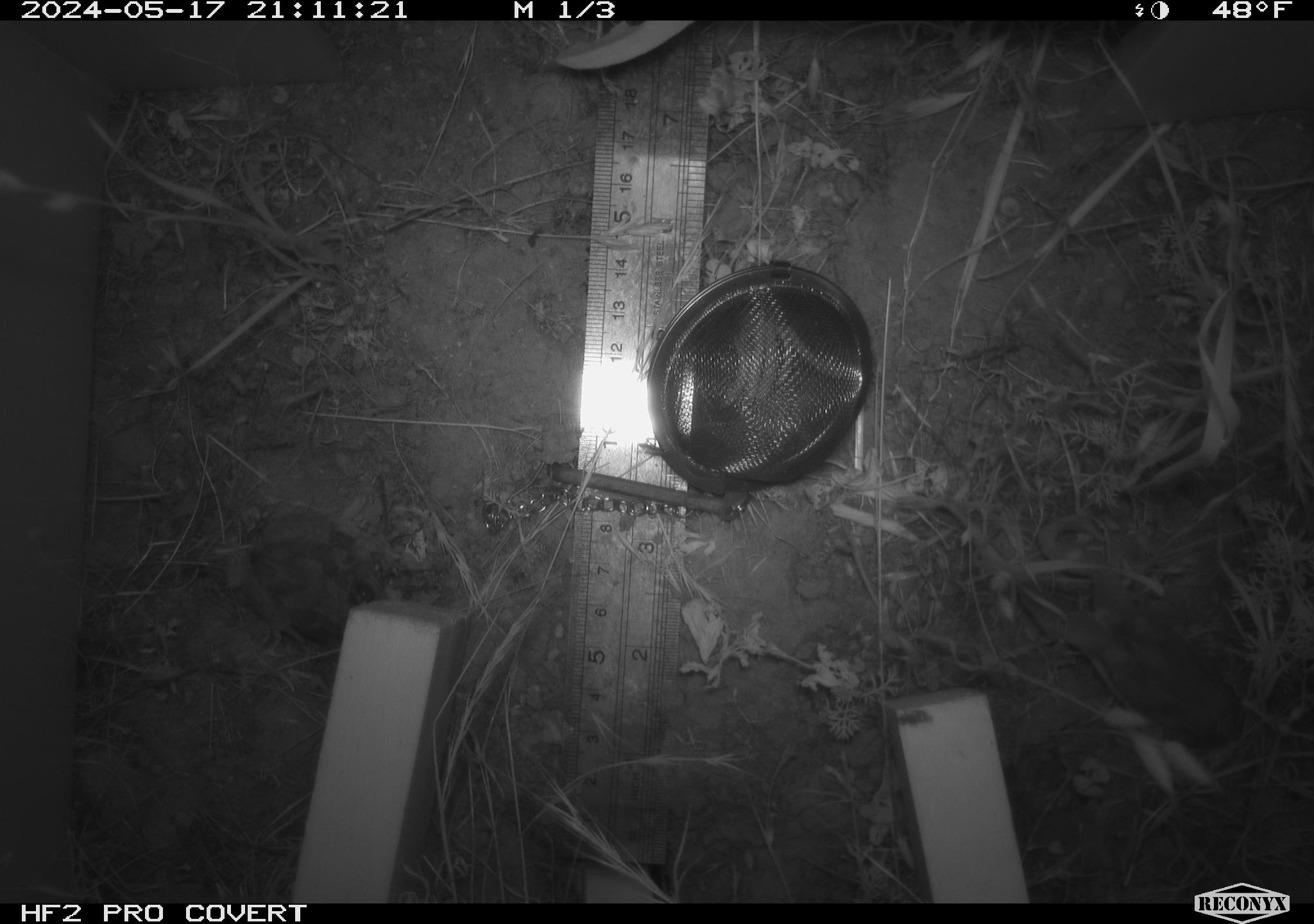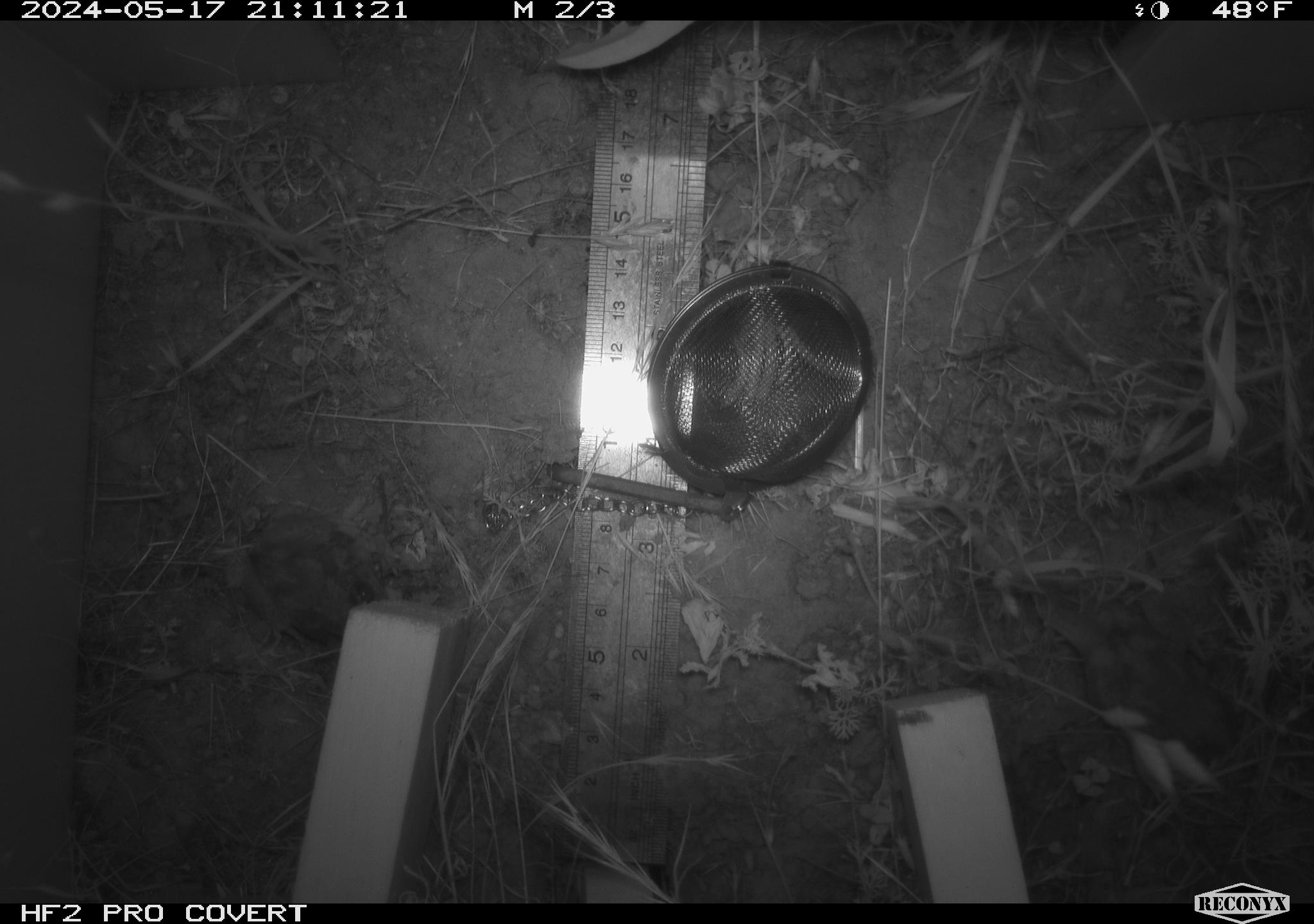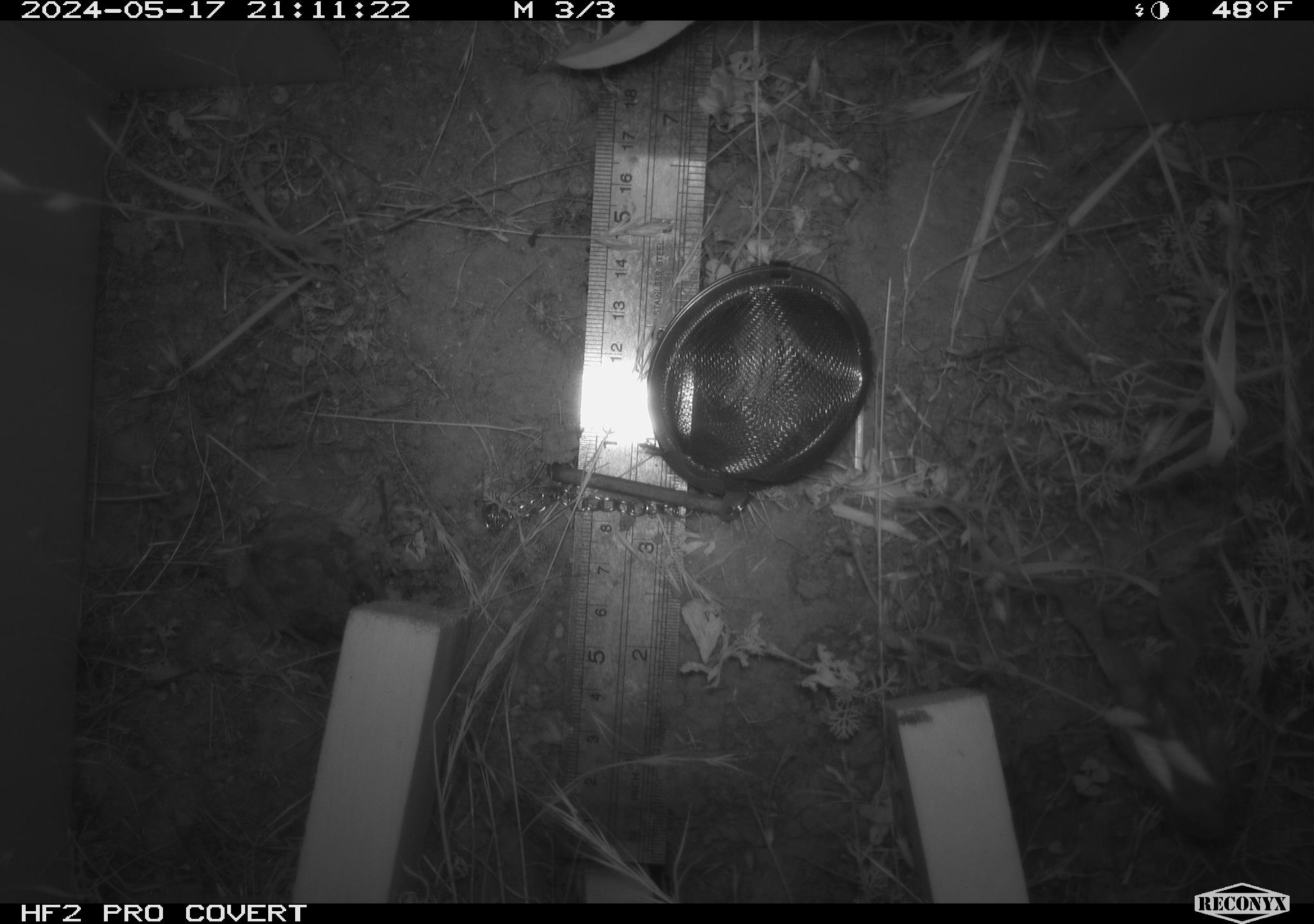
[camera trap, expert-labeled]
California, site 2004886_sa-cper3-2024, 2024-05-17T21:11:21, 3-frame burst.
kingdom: Animalia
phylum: Chordata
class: Amphibia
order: Anura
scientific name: Anura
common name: frogs